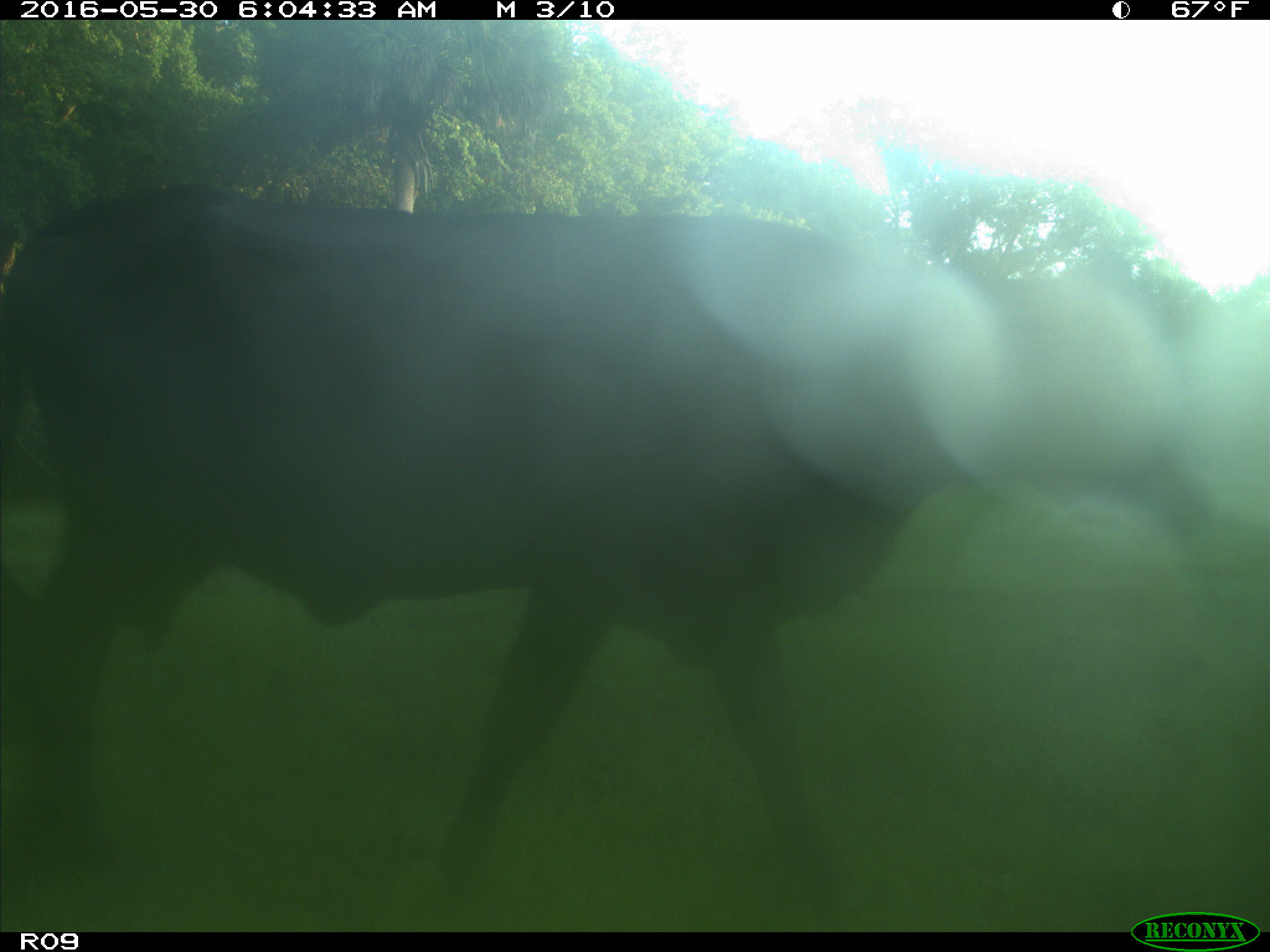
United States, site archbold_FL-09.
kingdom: Animalia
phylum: Chordata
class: Mammalia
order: Artiodactyla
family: Bovidae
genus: Bos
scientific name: Bos taurus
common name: domestic cow